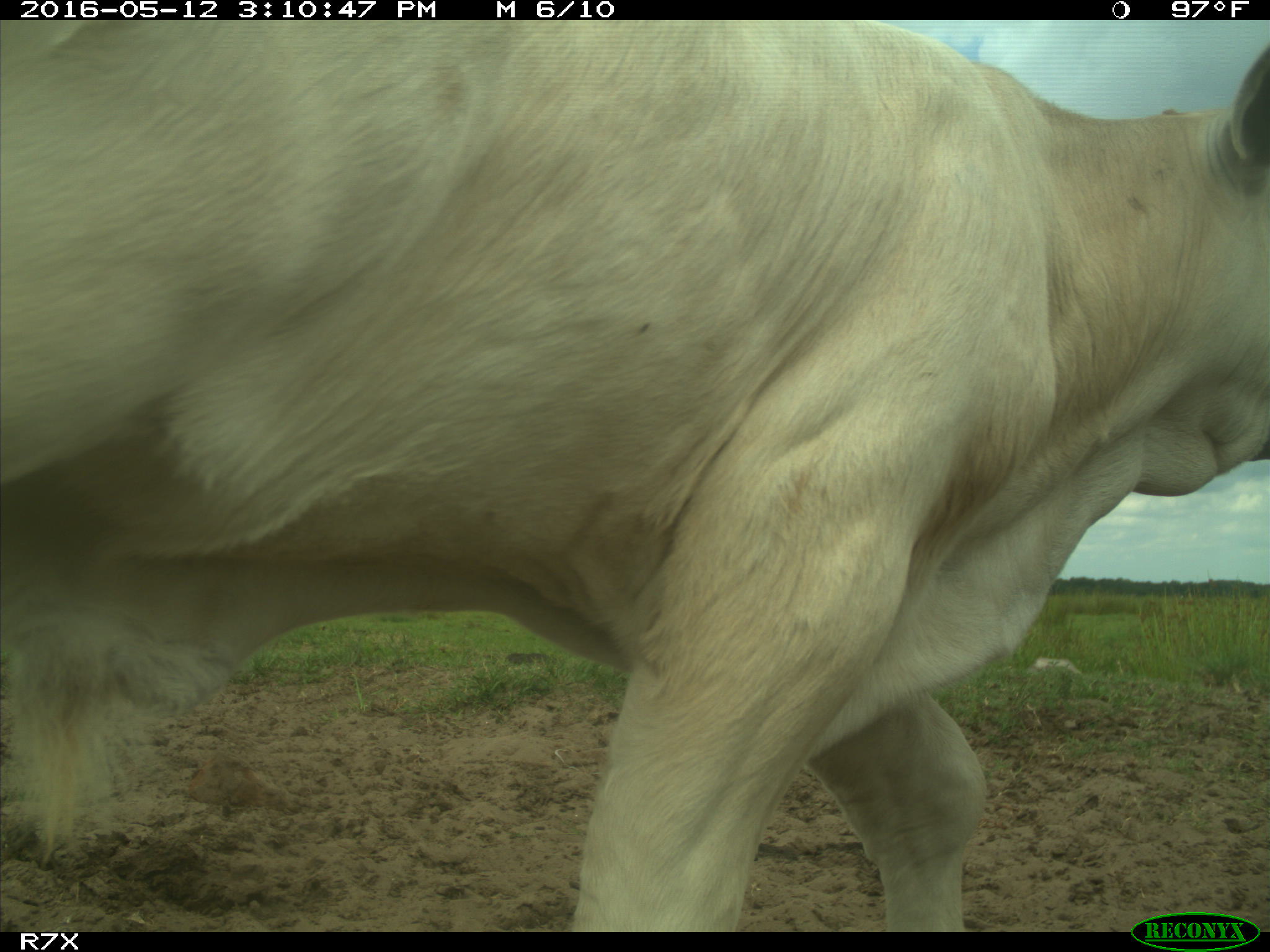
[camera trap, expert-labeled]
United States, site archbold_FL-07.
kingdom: Animalia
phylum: Chordata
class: Mammalia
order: Artiodactyla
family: Bovidae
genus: Bos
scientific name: Bos taurus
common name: domestic cow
Bos taurus (domestic cow).